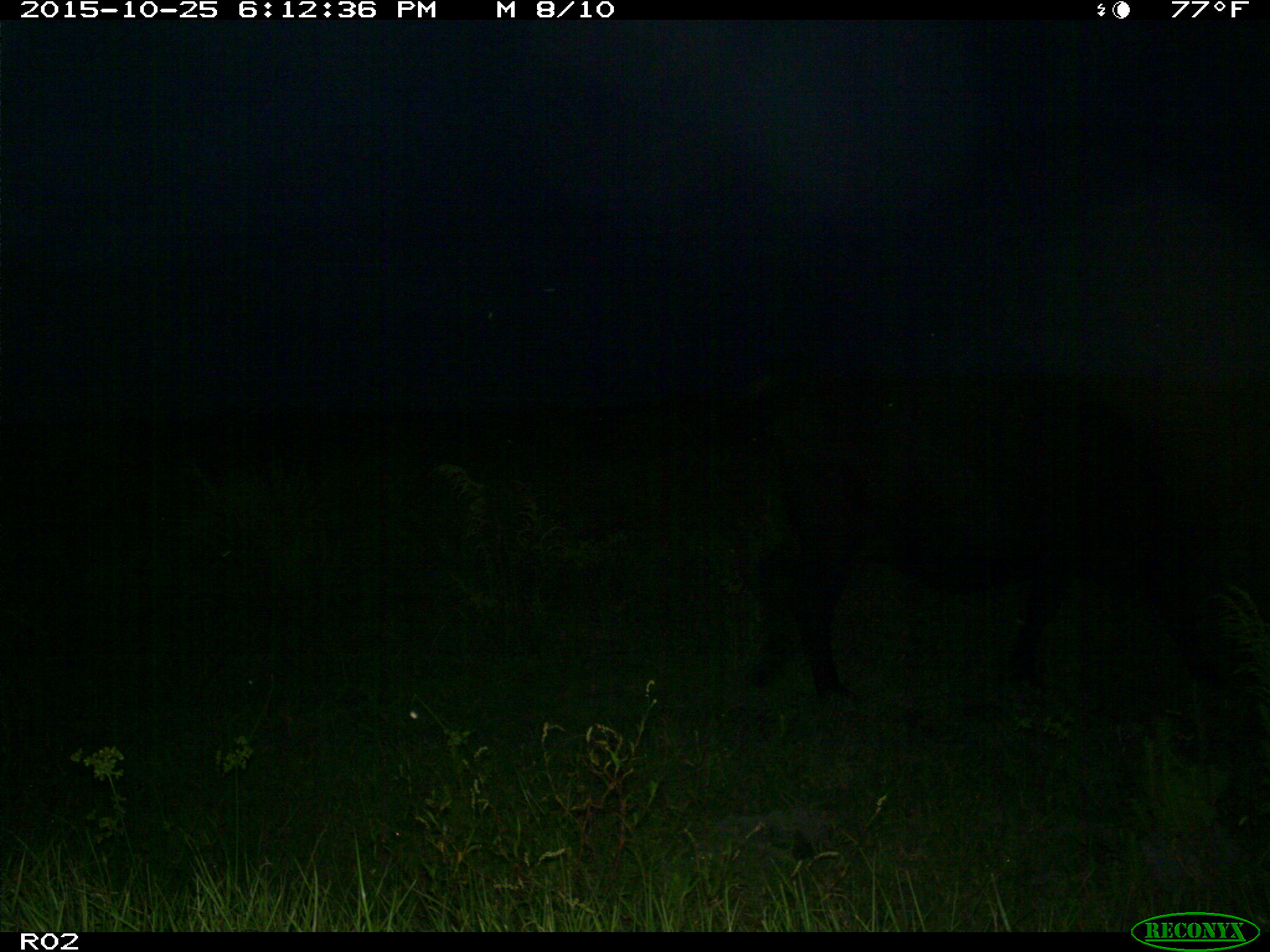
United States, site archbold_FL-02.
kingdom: Animalia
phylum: Chordata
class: Mammalia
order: Artiodactyla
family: Bovidae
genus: Bos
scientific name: Bos taurus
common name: domestic cow